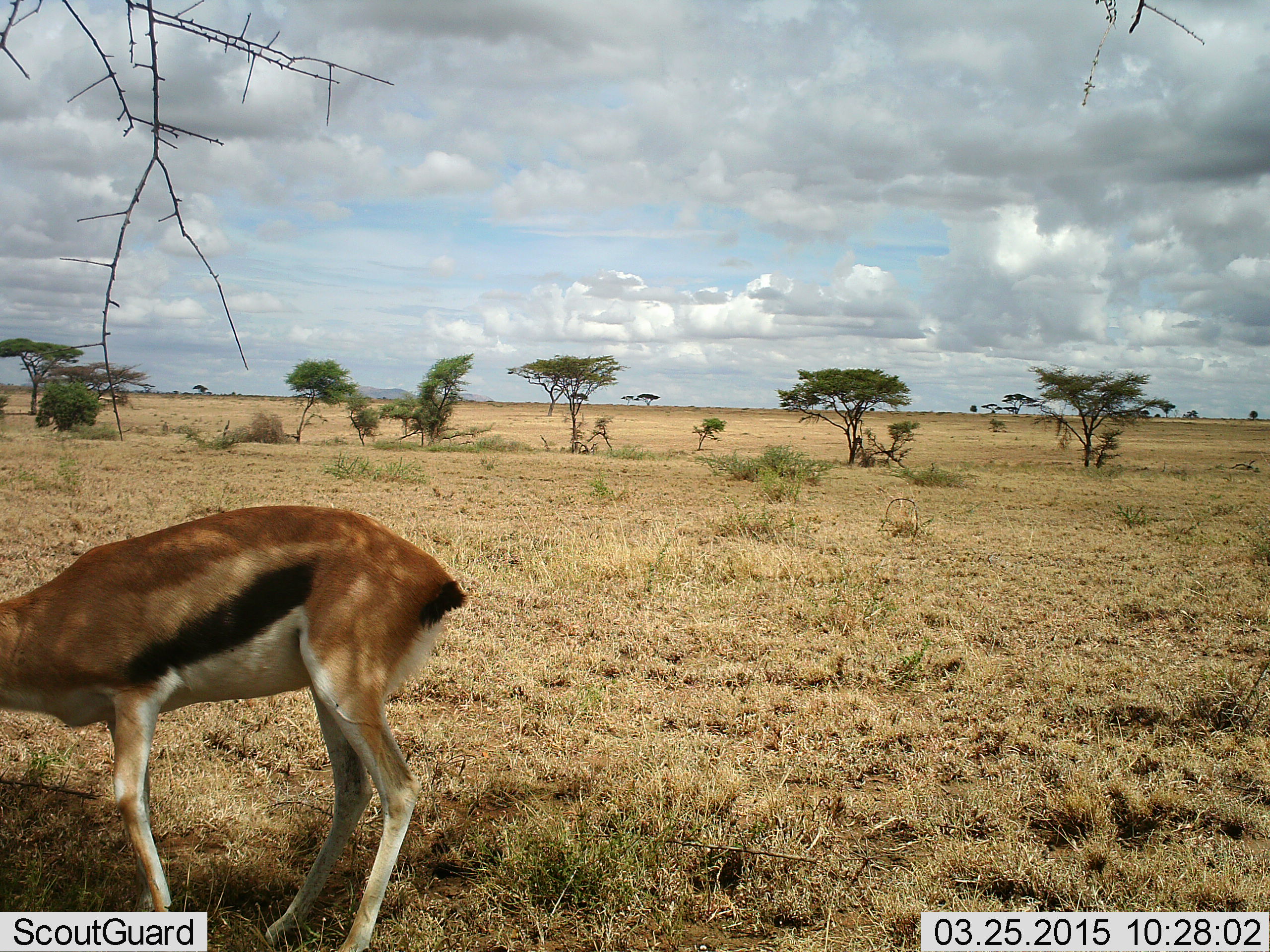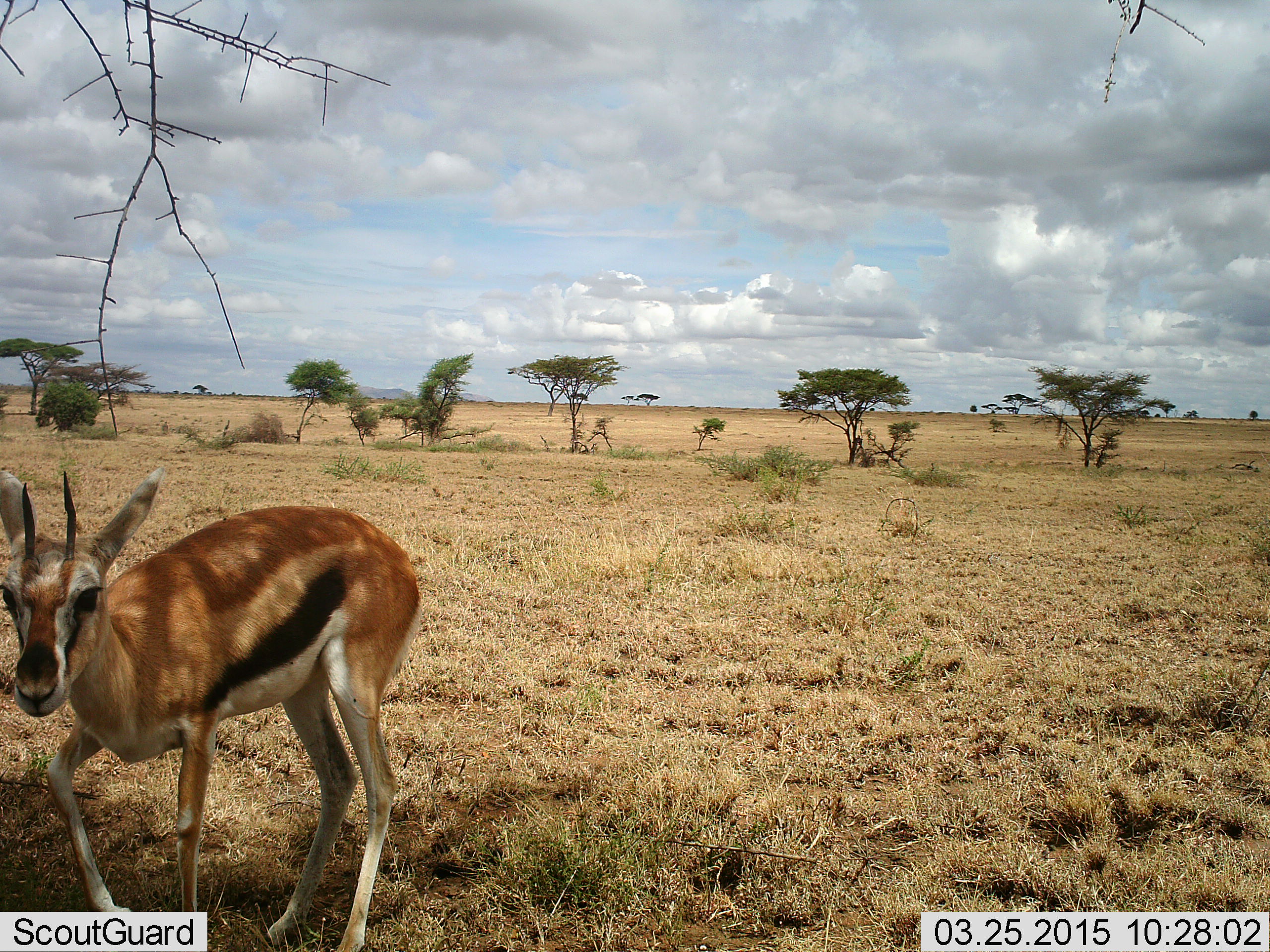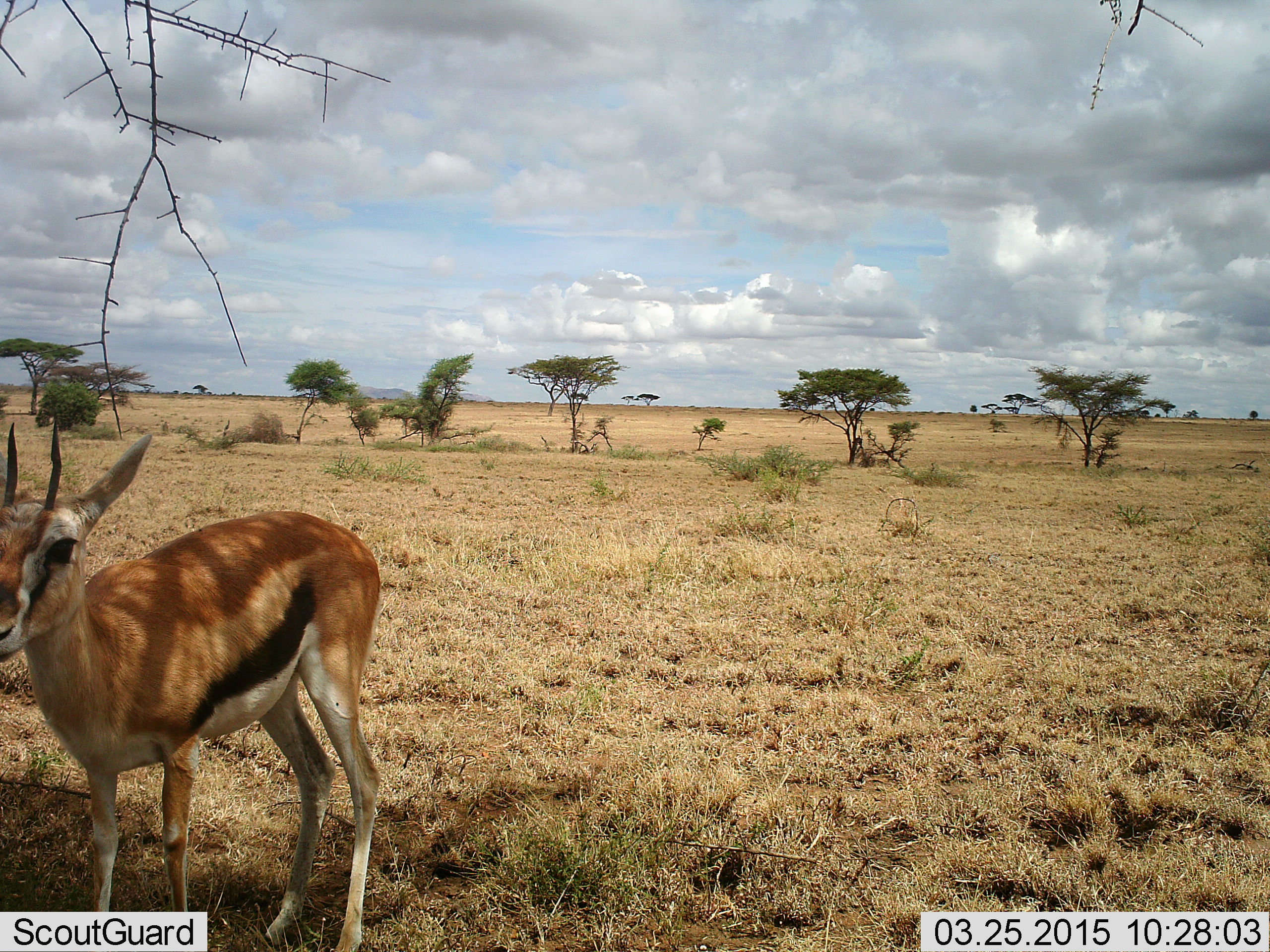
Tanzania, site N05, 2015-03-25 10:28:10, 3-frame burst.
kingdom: Animalia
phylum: Chordata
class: Mammalia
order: Artiodactyla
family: Bovidae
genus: Eudorcas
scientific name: Eudorcas thomsonii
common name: thomson's gazelle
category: gazellethomsons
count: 1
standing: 40%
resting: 0%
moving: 60%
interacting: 10%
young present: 10%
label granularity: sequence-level